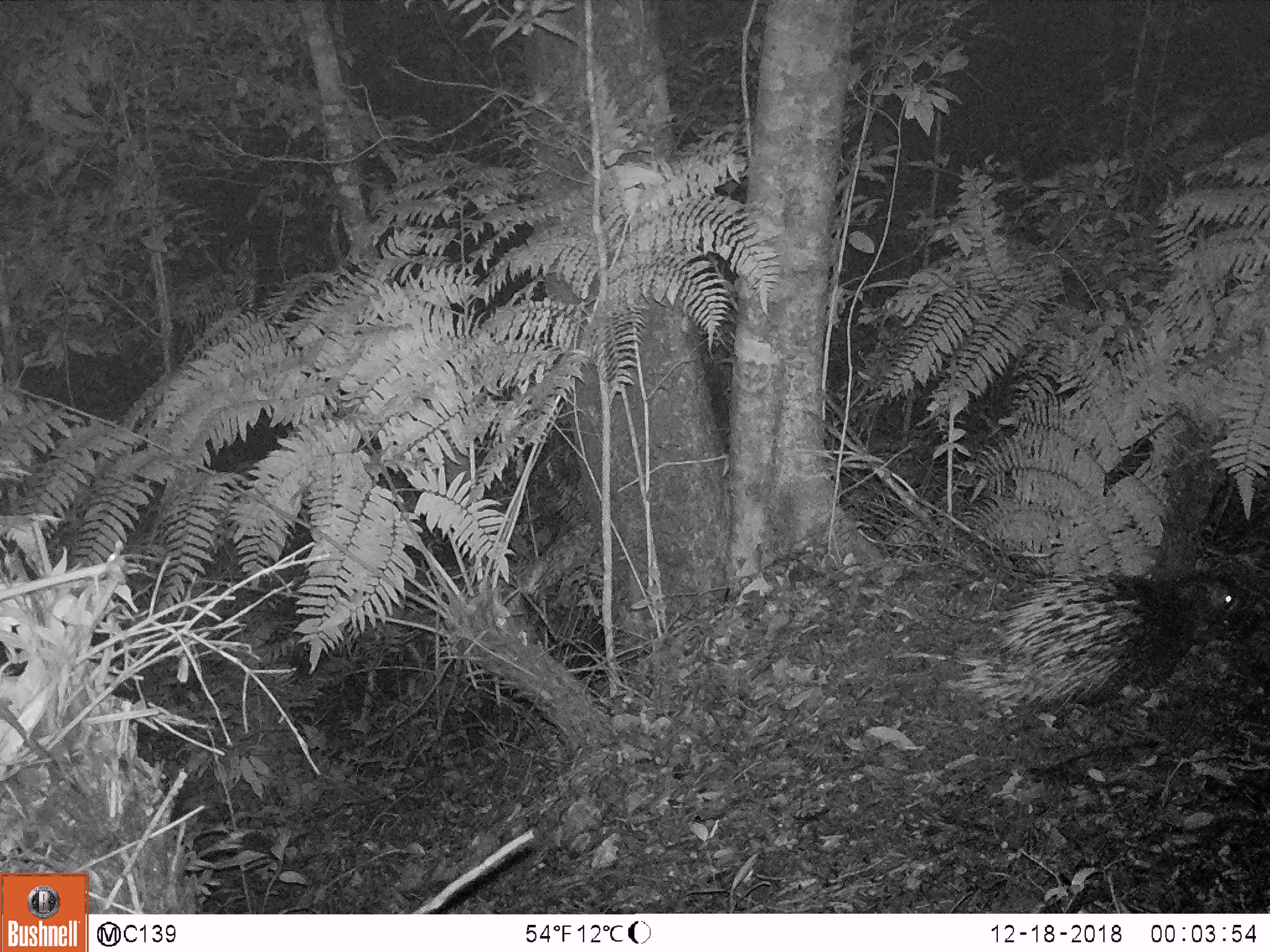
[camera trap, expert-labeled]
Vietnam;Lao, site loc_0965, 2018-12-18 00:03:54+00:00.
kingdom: Animalia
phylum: Chordata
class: Mammalia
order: Rodentia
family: Hystricidae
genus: Hystrix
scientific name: Hystrix brachyura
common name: malayan porcupine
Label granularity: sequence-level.